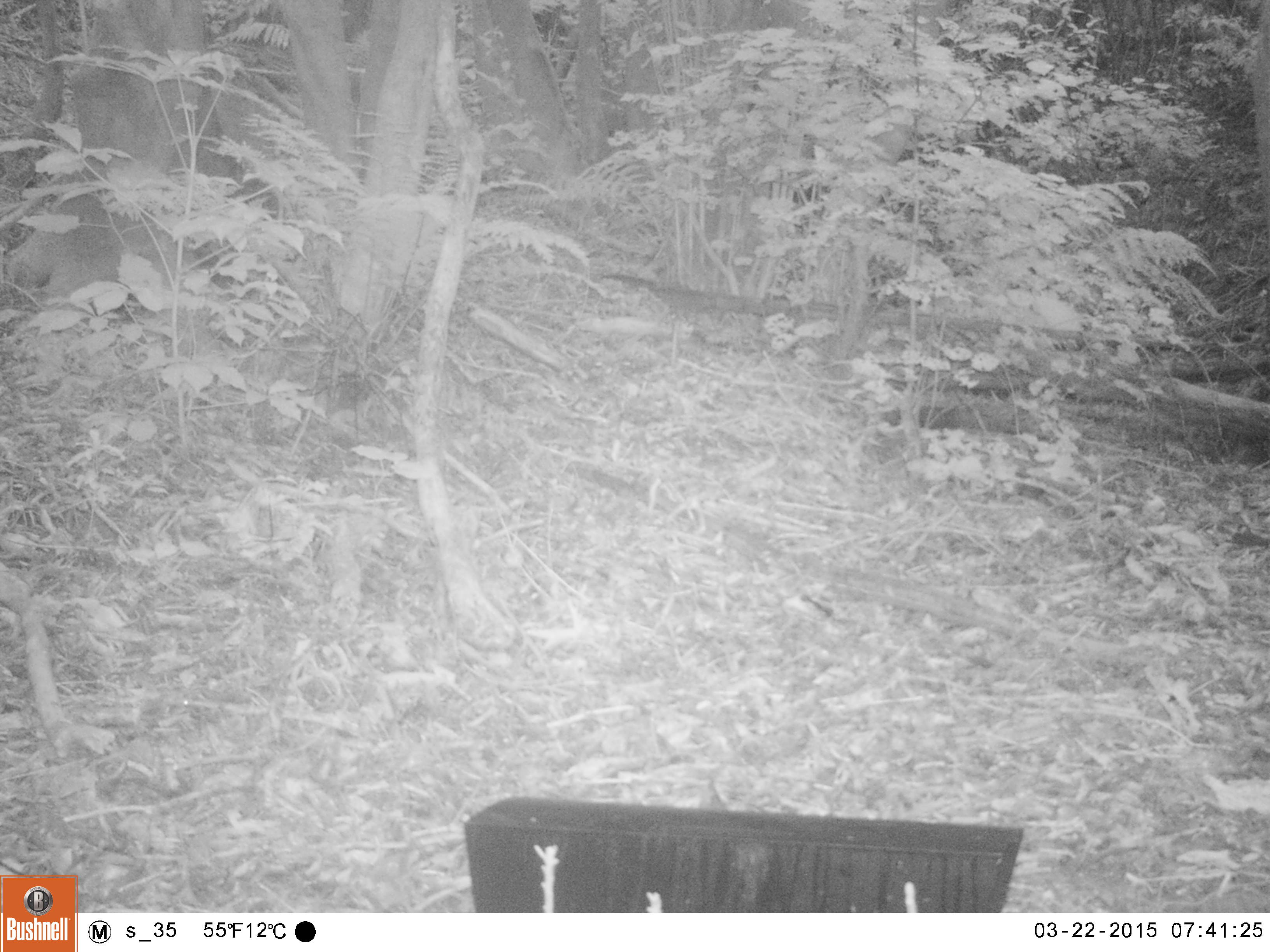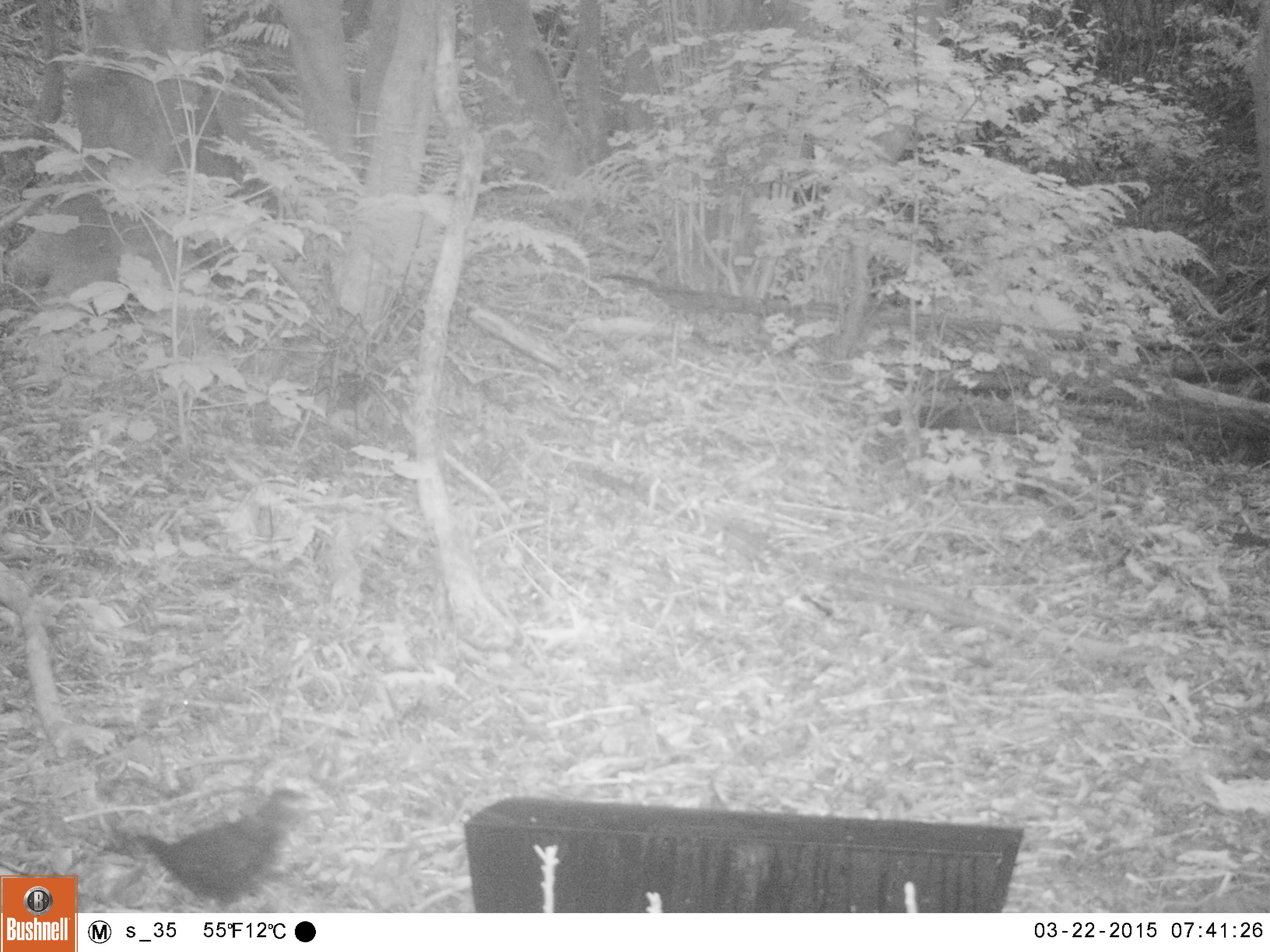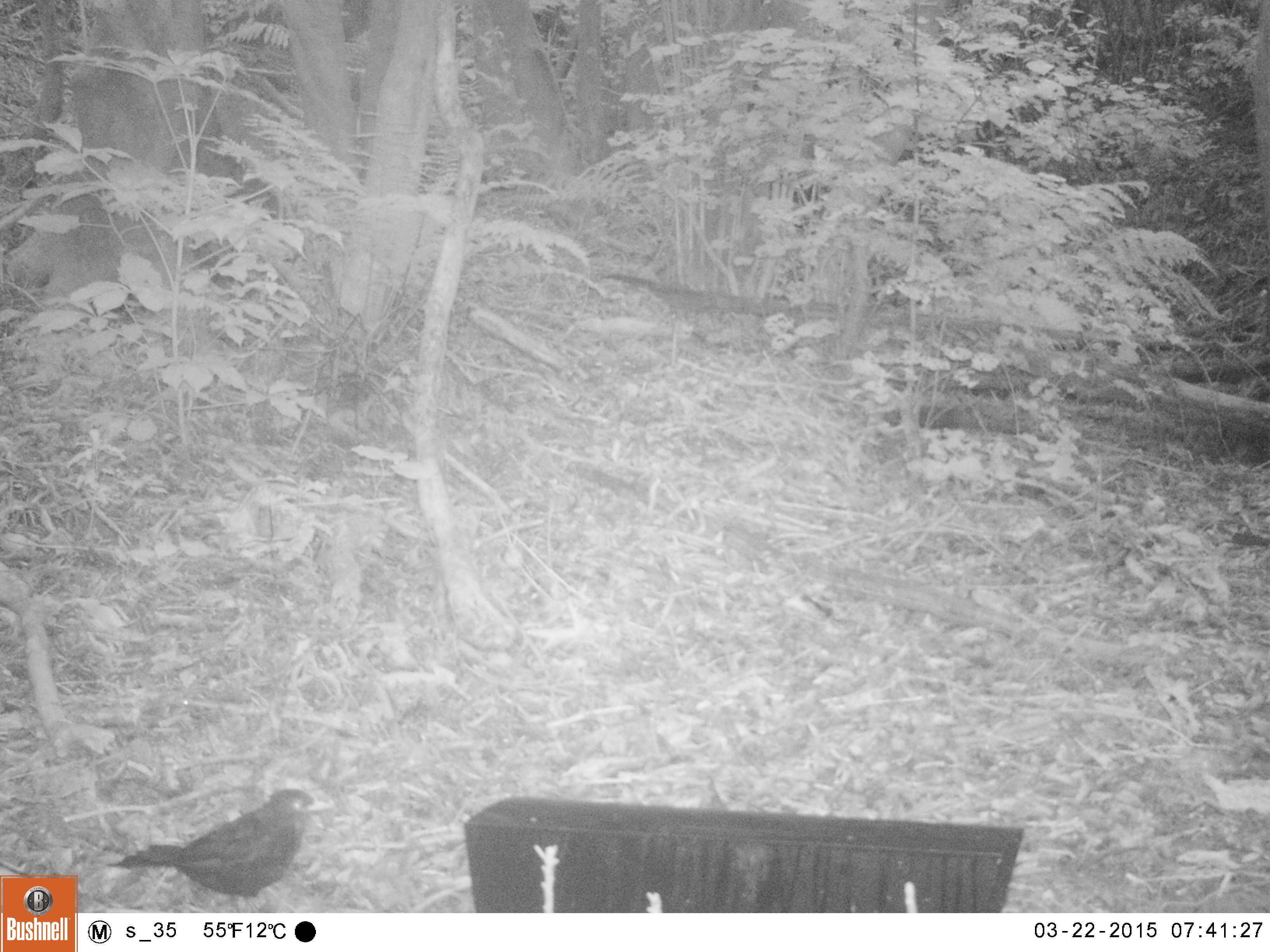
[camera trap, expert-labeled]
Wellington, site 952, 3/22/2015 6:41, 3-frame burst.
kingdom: Animalia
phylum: Chordata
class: Aves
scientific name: Aves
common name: bird